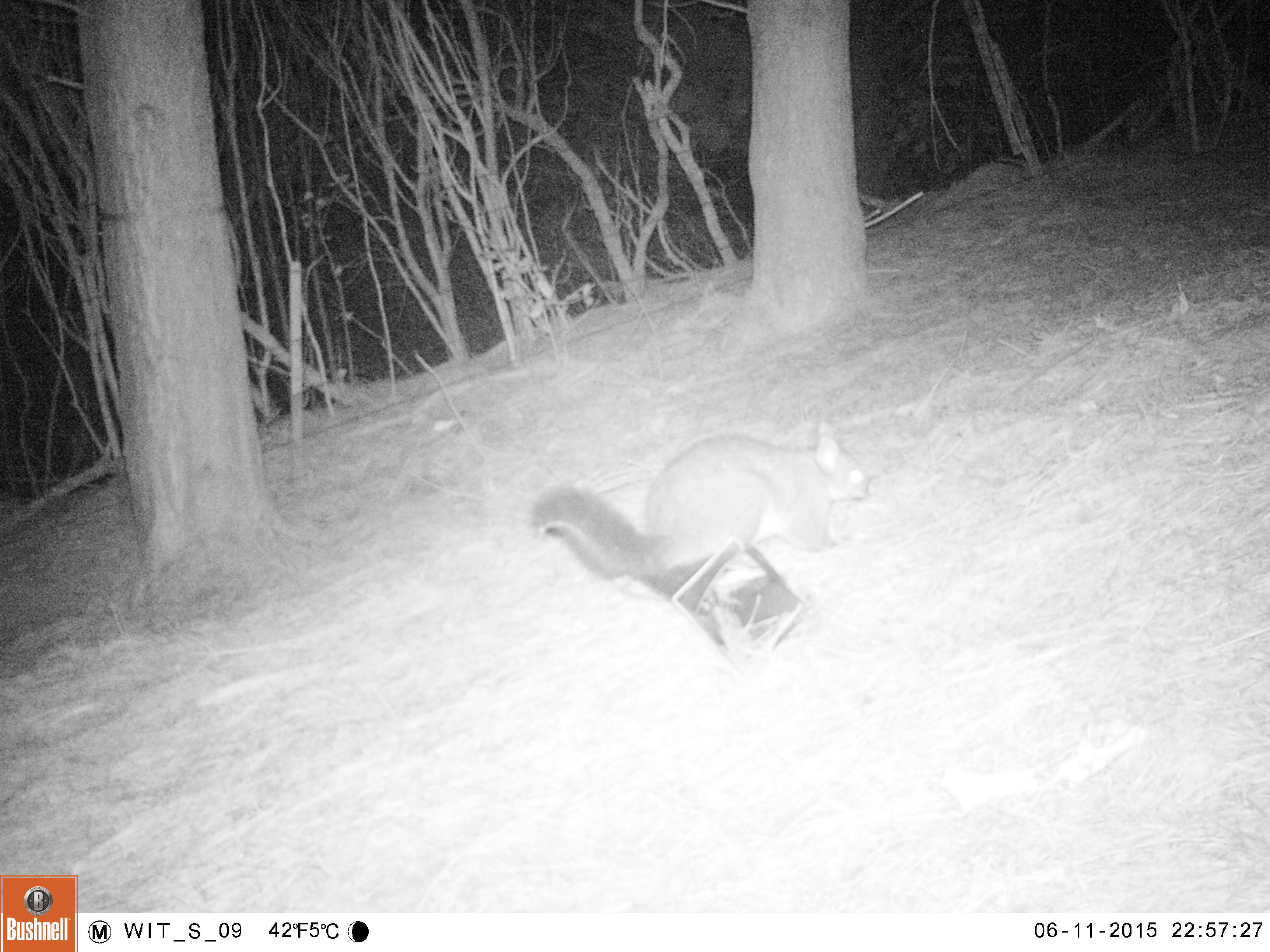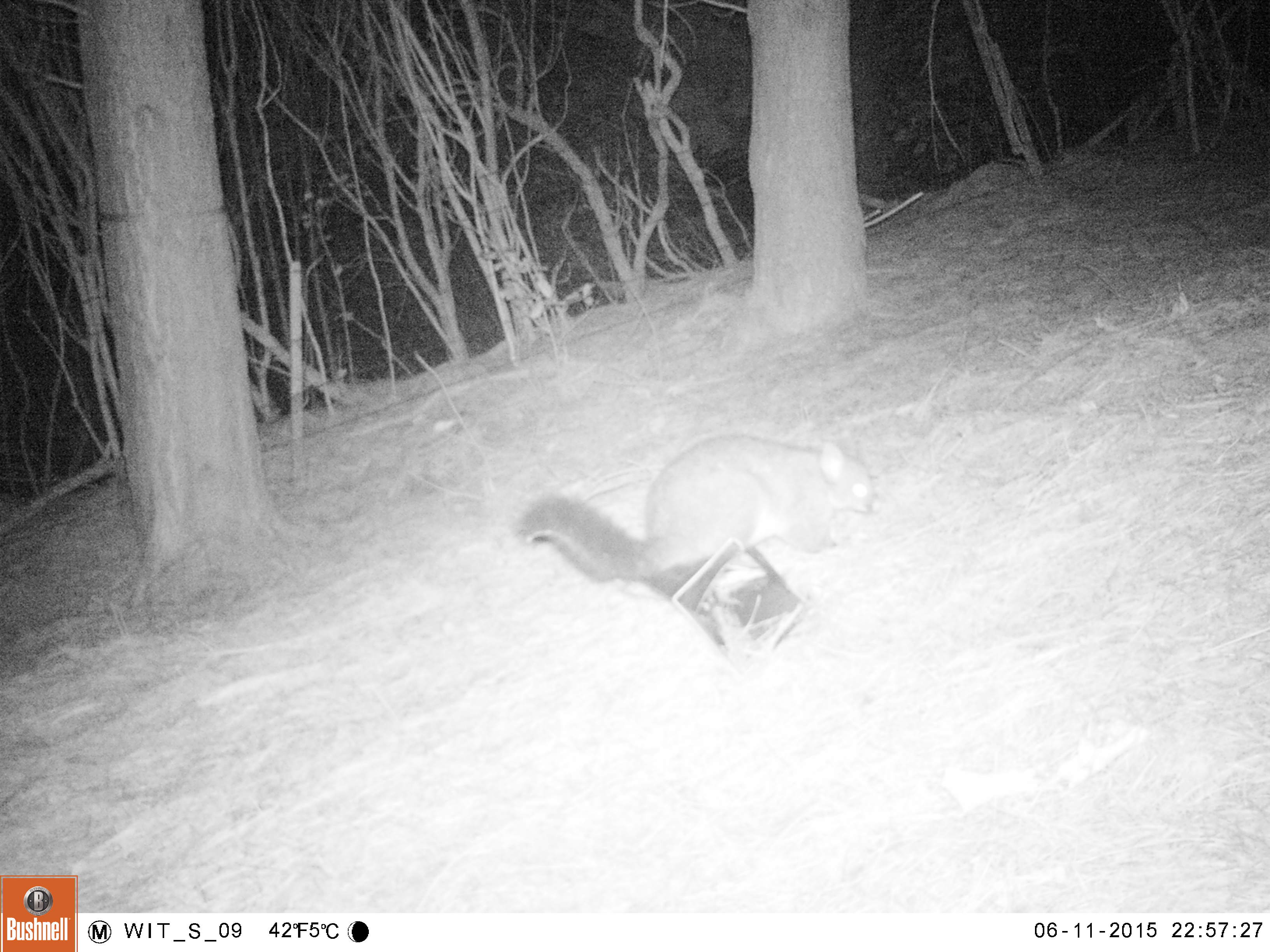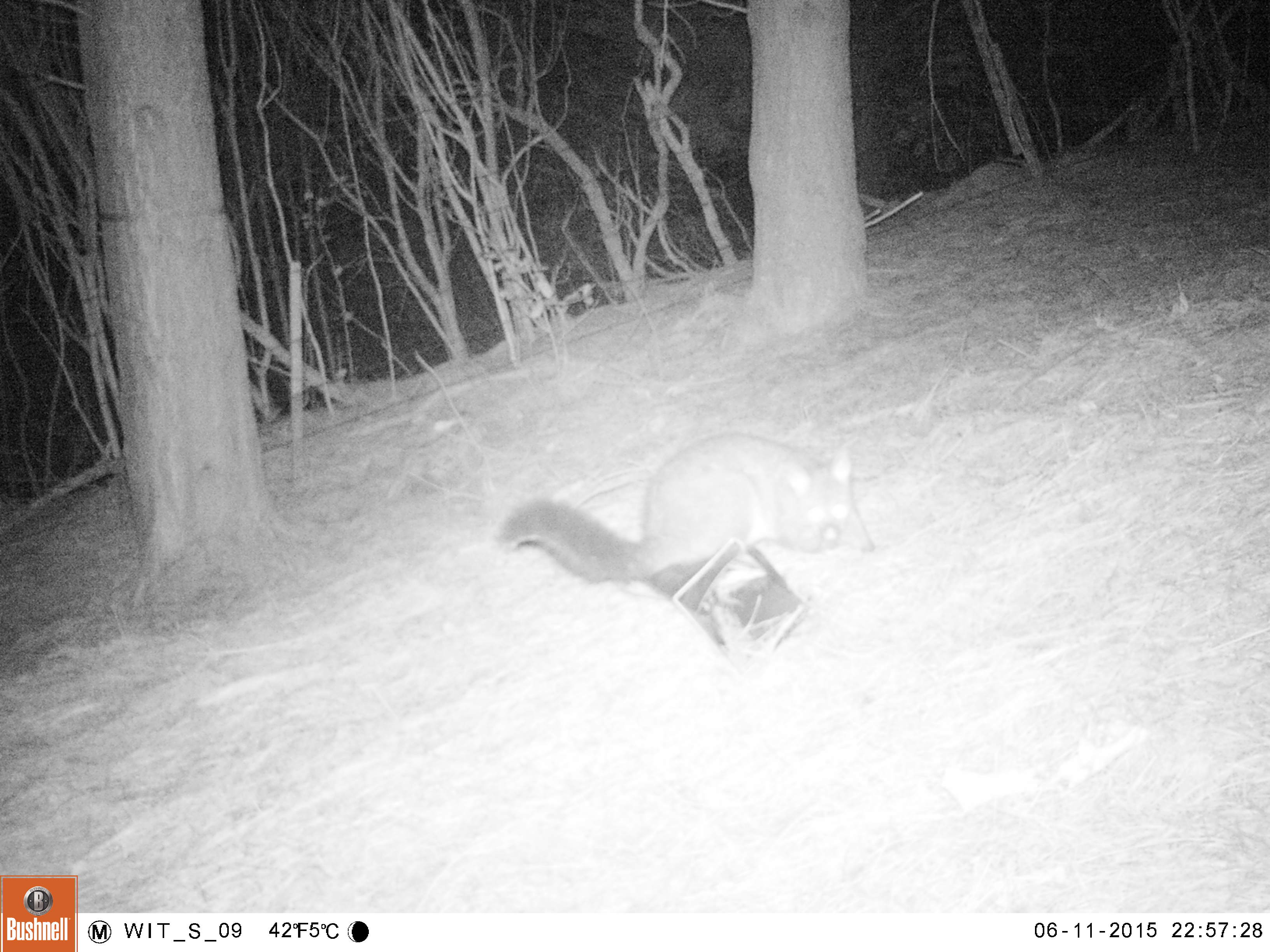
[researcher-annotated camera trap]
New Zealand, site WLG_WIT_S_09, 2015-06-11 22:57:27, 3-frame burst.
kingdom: Animalia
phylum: Chordata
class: Mammalia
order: Diprotodontia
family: Phalangeridae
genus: Trichosurus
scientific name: Trichosurus vulpecula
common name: common brushtail possum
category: possum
Possum (common brushtail possum) (Trichosurus vulpecula).